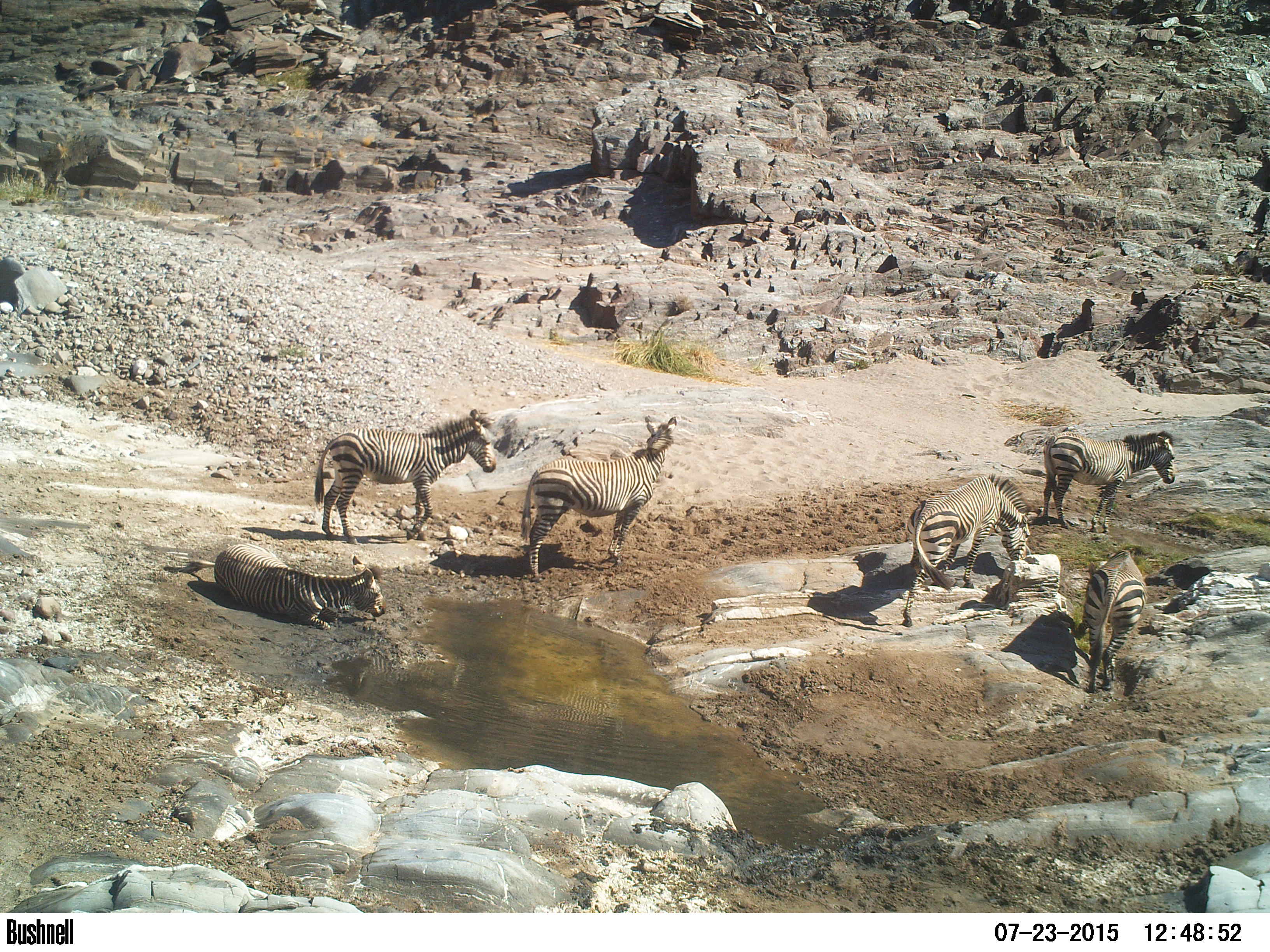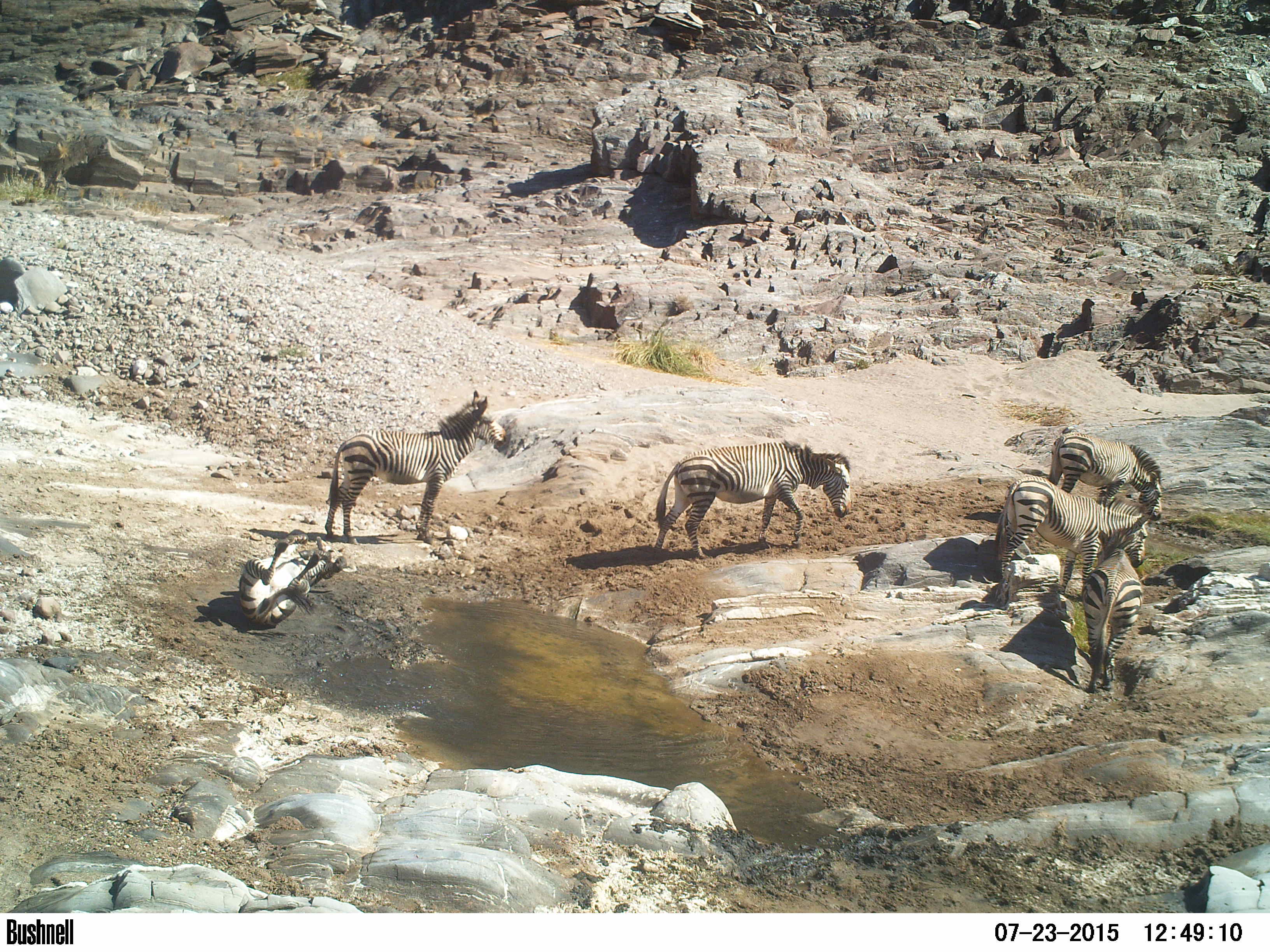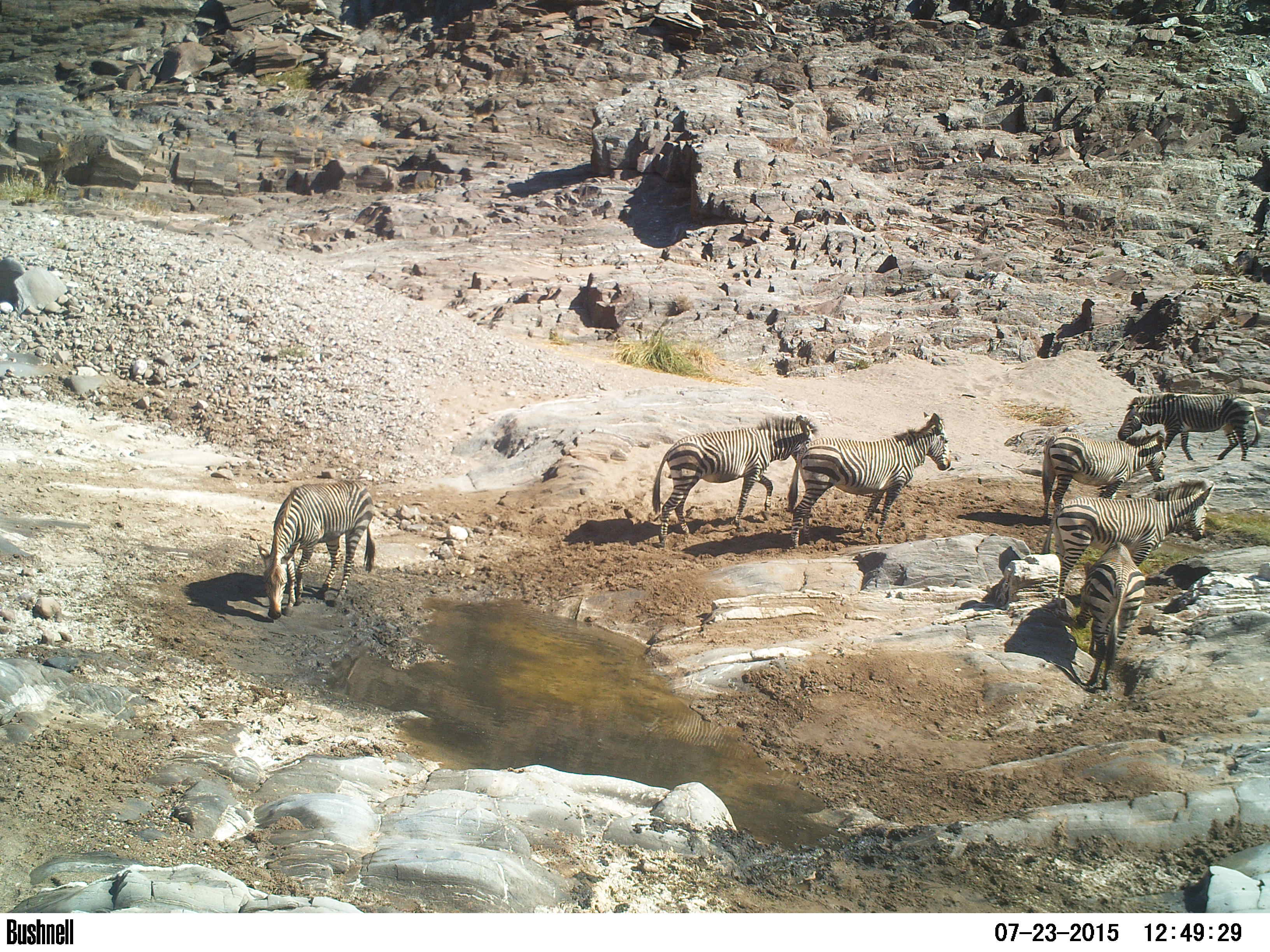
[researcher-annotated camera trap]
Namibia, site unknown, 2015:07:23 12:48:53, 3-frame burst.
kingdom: Animalia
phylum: Chordata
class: Mammalia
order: Perissodactyla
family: Equidae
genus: Equus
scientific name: Equus zebra hartmannae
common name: hartmann's mountain zebra